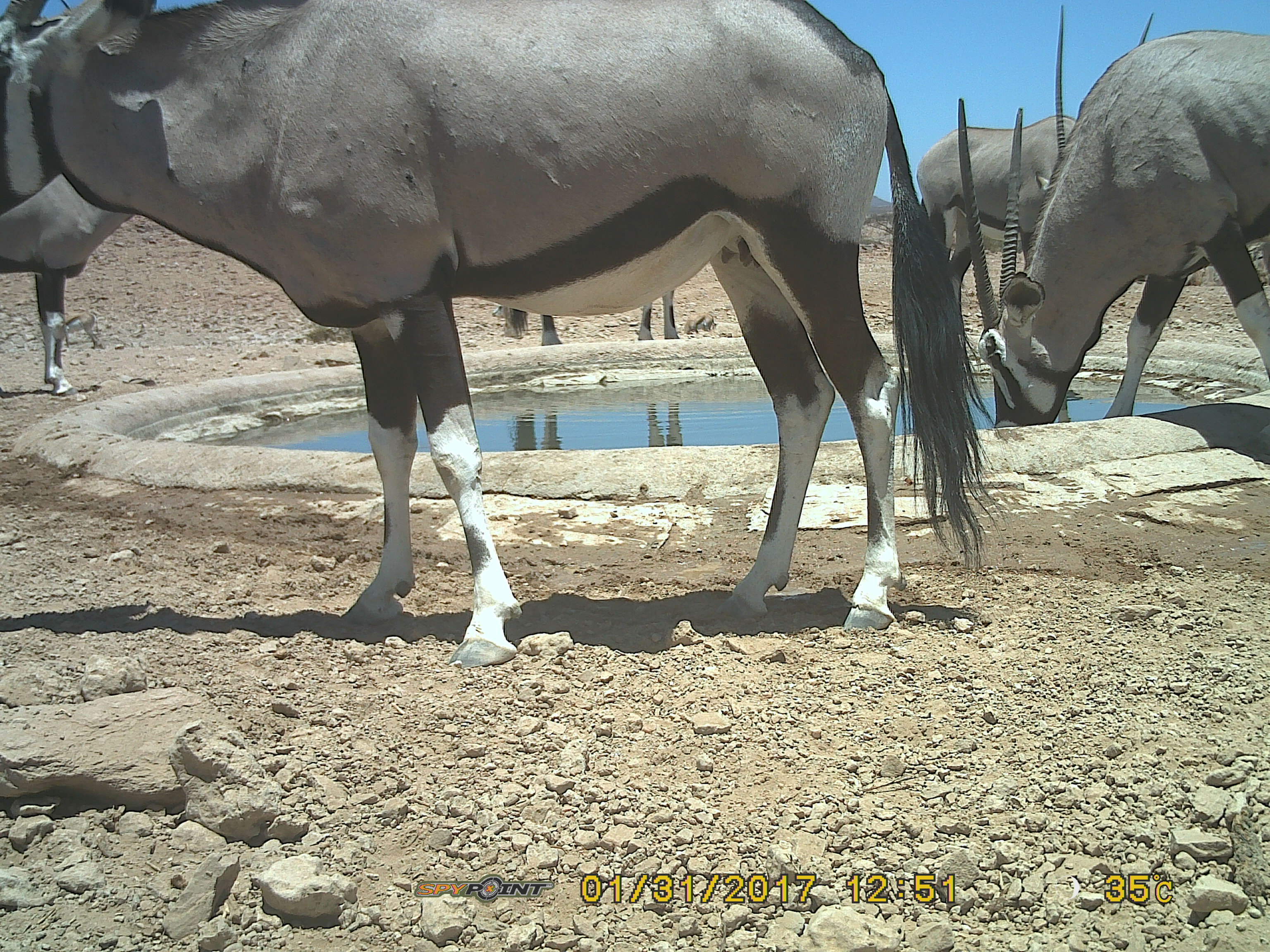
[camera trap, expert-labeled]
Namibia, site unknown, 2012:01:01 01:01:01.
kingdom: Animalia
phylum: Chordata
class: Mammalia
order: Artiodactyla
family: Bovidae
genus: Oryx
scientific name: Oryx gazella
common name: gemsbok